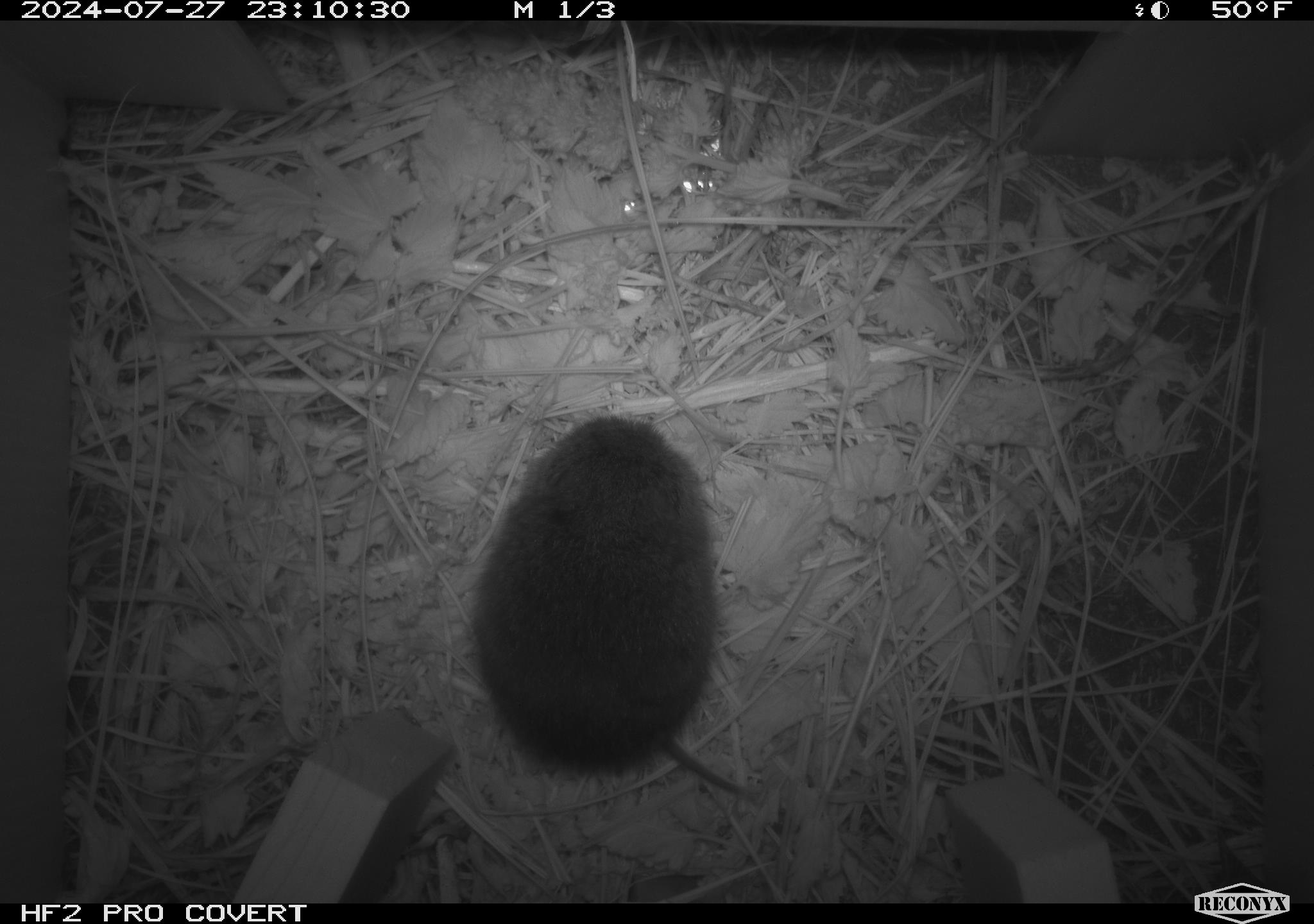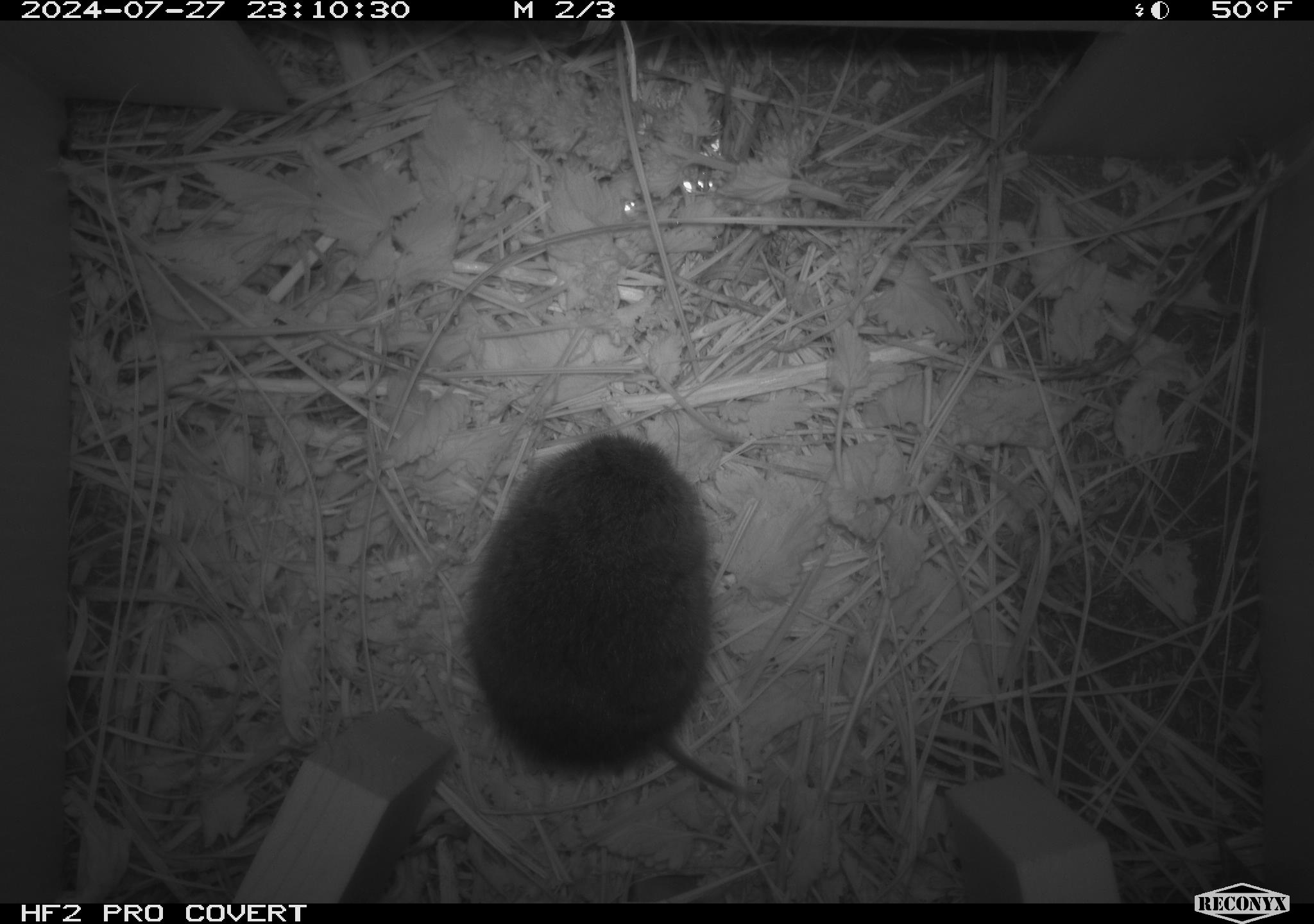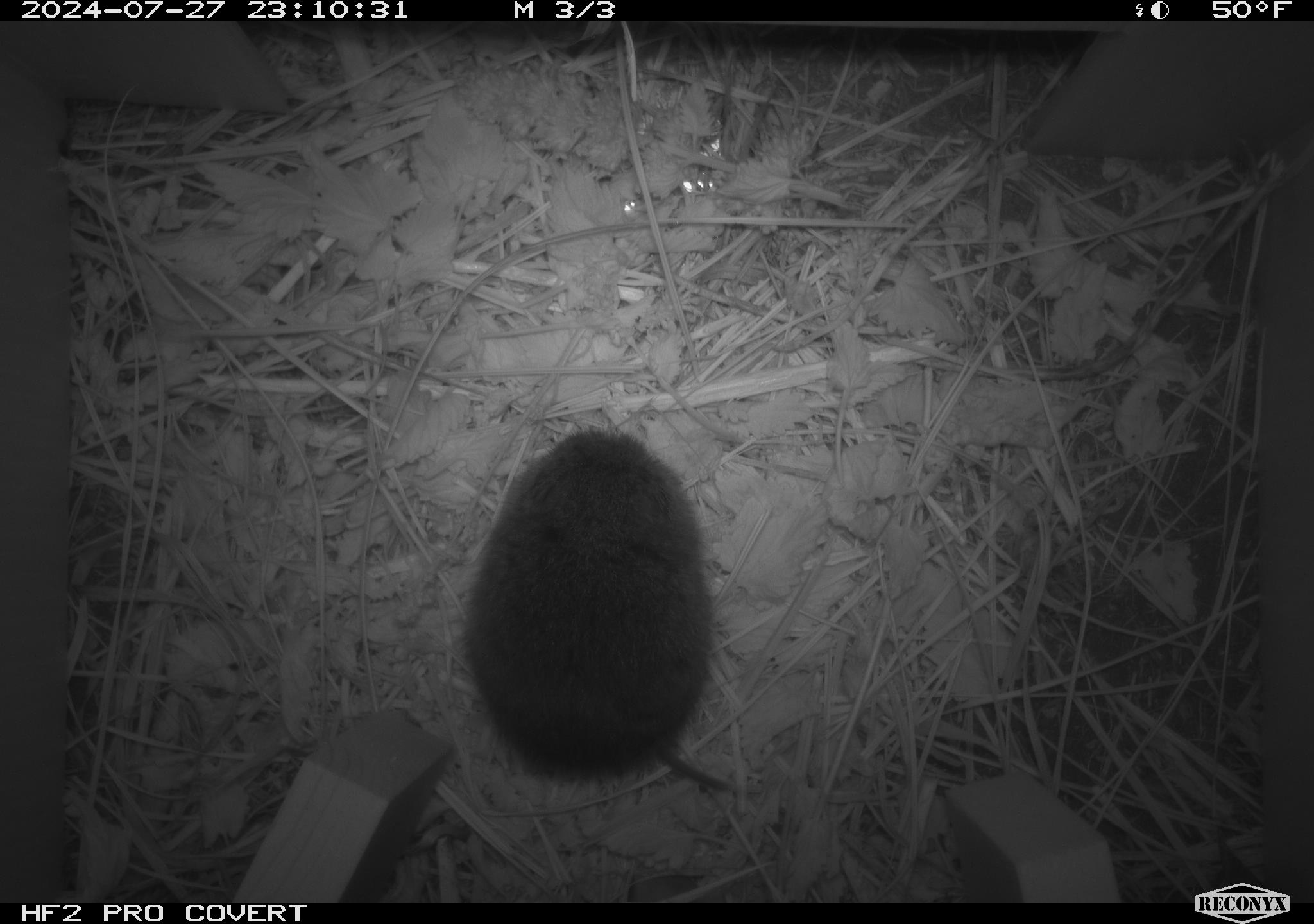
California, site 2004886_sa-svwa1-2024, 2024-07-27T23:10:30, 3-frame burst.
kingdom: Animalia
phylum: Chordata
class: Mammalia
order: Rodentia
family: Cricetidae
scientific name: Arvicolinae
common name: voles, lemmings, and muskrats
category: arvicolinae subfamily